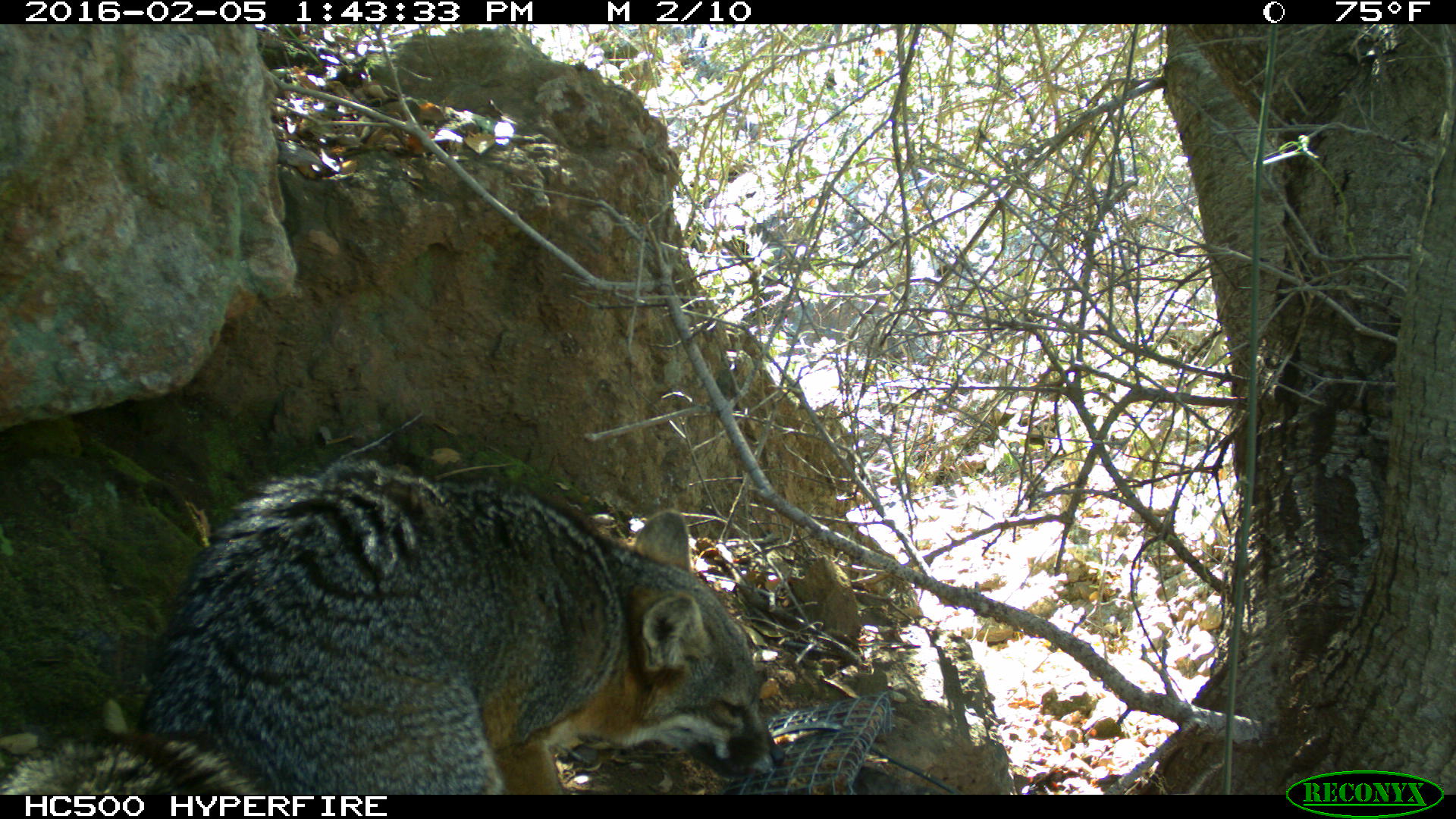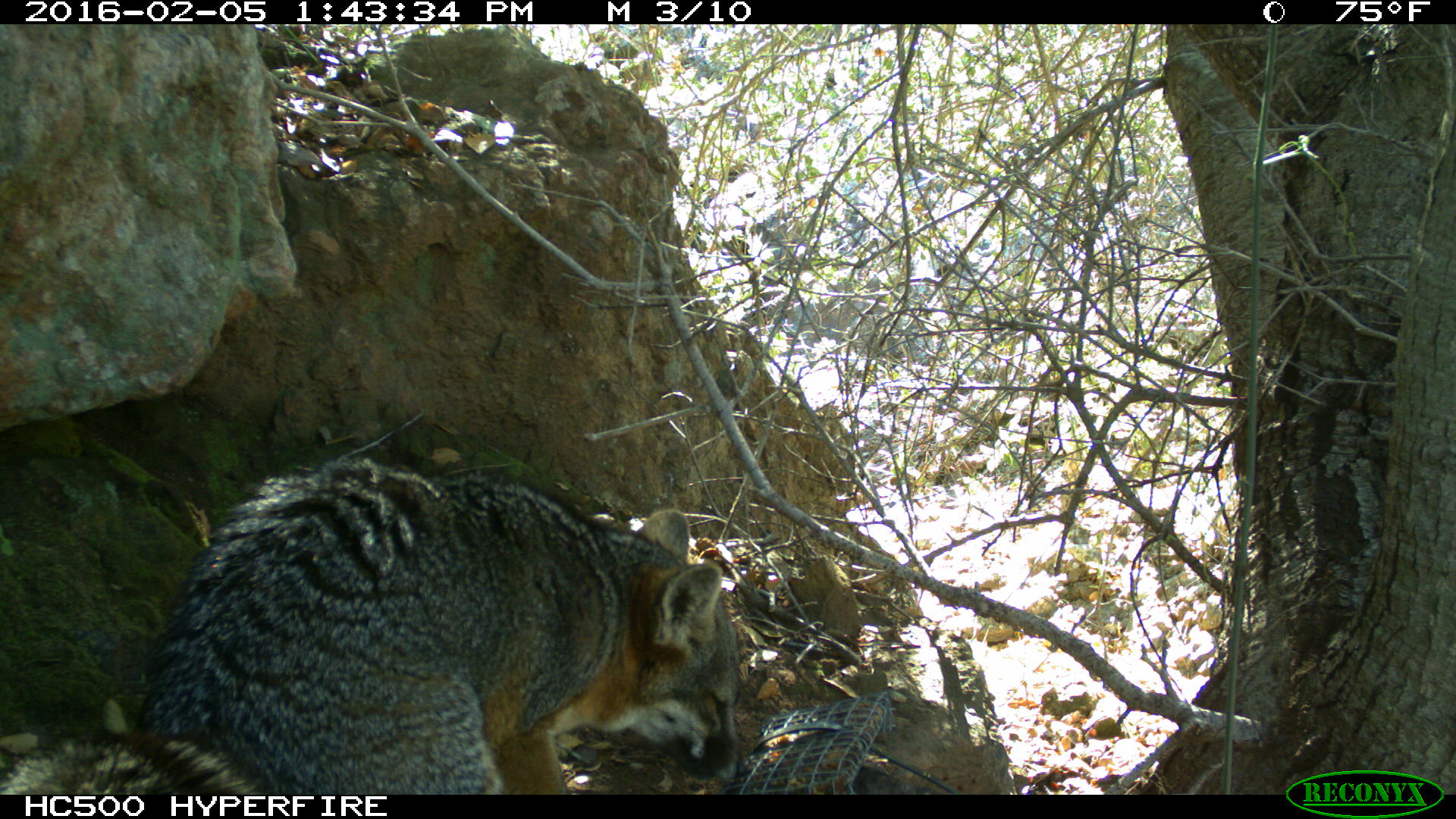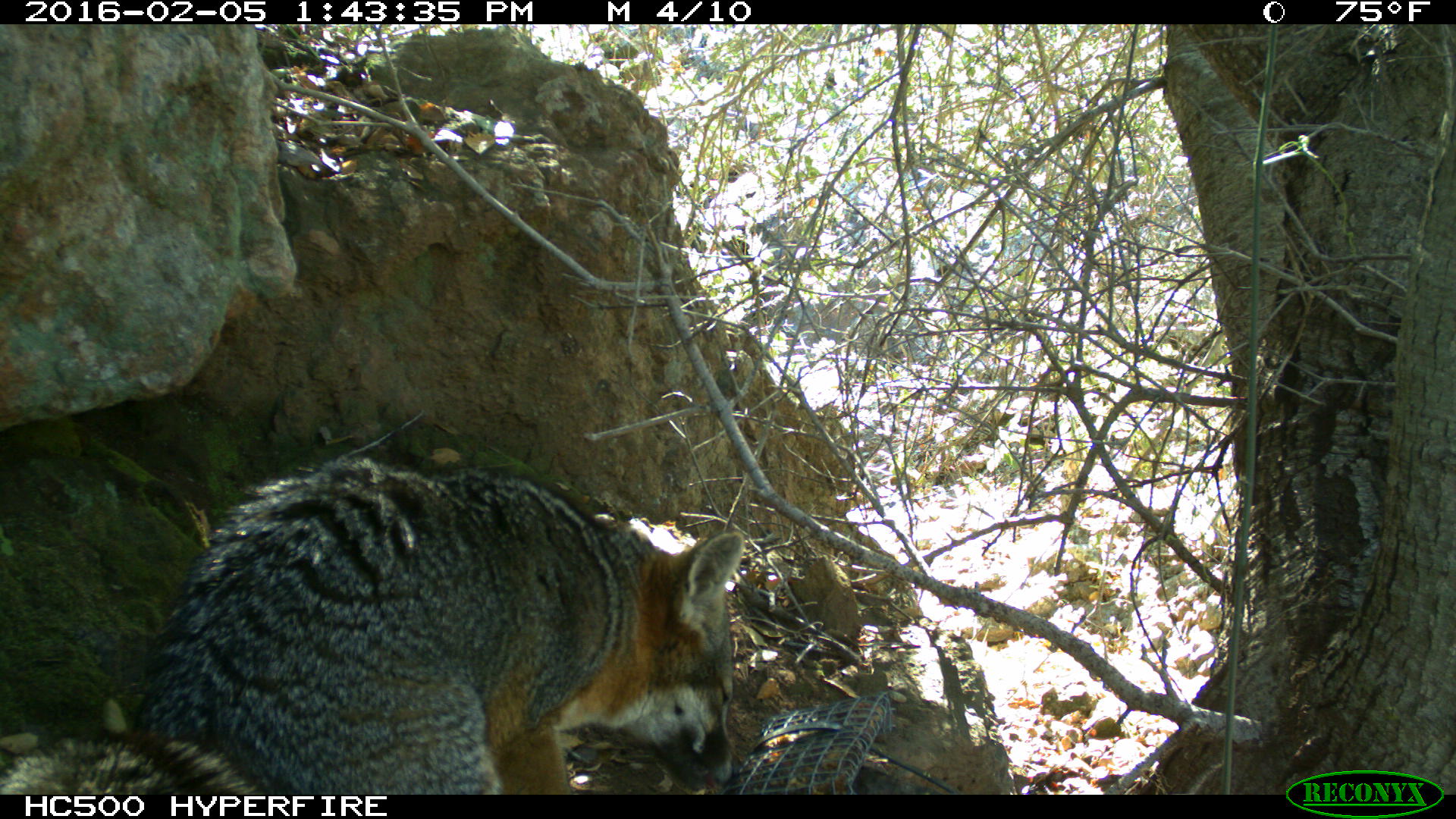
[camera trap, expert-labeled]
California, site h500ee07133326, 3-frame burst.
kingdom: Animalia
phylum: Chordata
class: Mammalia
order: Carnivora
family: Canidae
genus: Urocyon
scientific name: Urocyon littoralis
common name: island fox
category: fox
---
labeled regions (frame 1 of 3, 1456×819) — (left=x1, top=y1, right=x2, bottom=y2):
fox: (left=0, top=457, right=785, bottom=794)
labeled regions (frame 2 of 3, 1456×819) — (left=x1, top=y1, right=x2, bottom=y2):
fox: (left=0, top=458, right=746, bottom=794)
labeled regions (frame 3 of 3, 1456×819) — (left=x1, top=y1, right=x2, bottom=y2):
fox: (left=0, top=455, right=746, bottom=792)